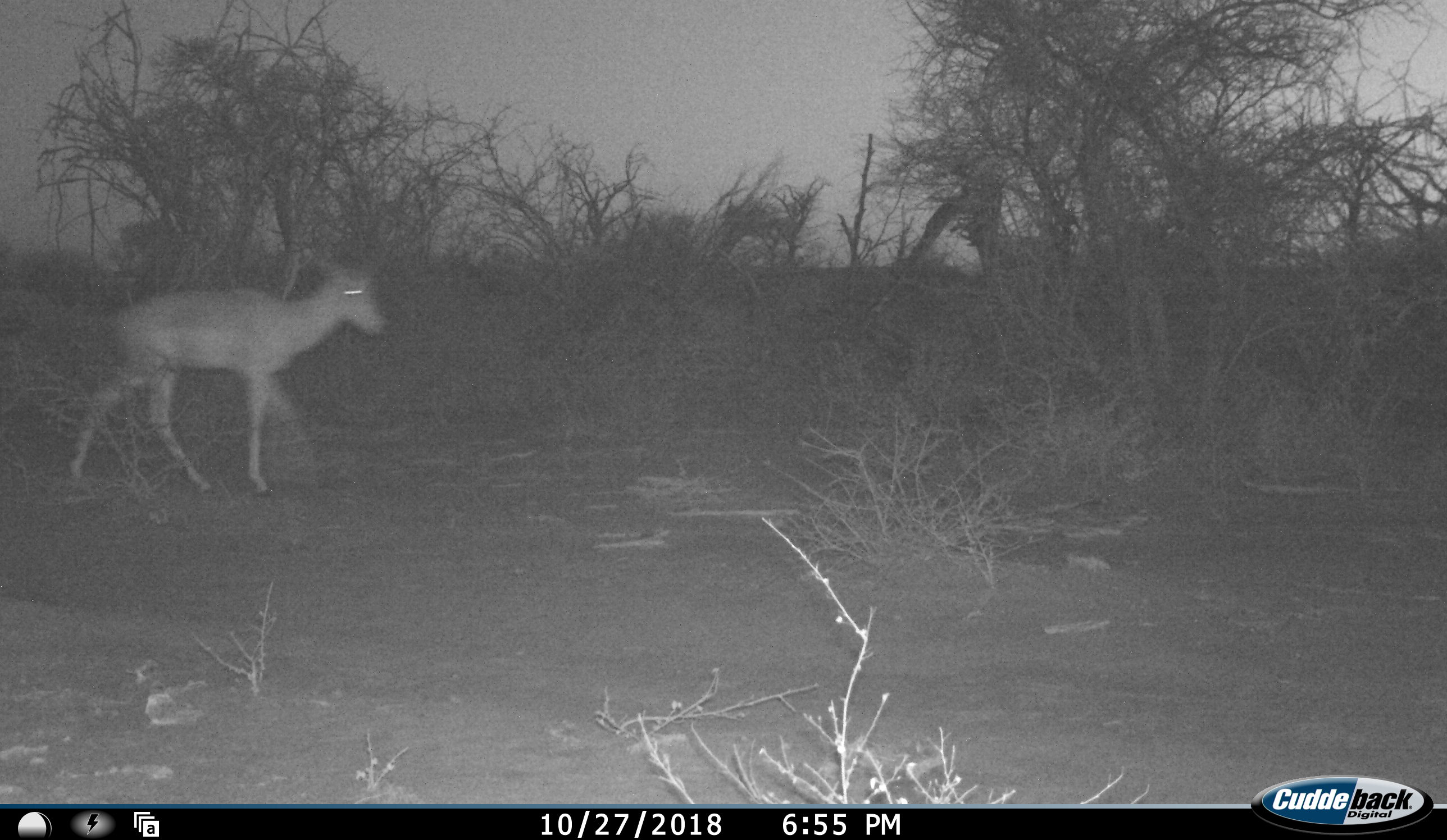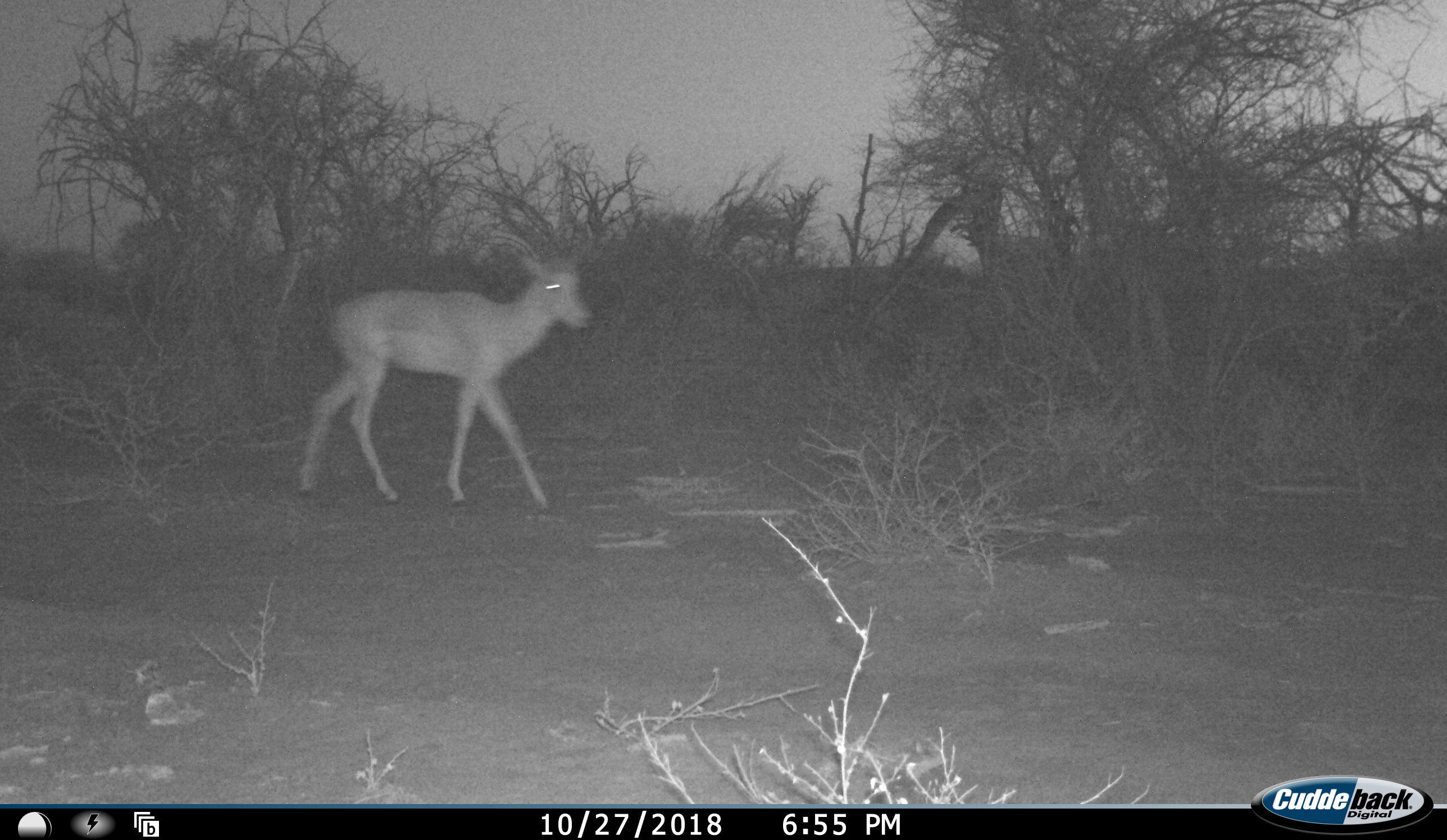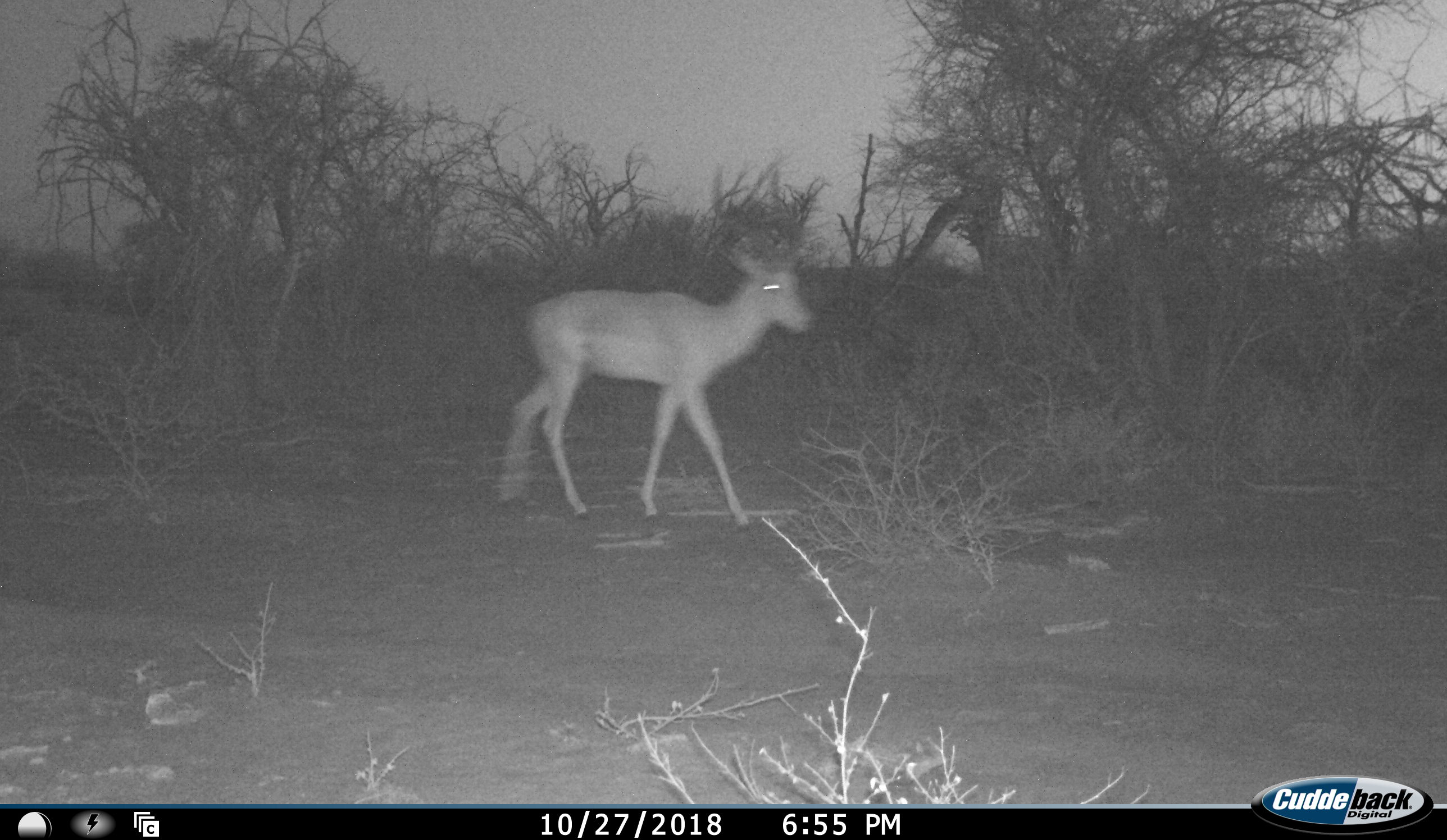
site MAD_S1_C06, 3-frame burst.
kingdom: Animalia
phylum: Chordata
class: Mammalia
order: Artiodactyla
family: Bovidae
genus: Aepyceros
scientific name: Aepyceros melampus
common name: impala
Impala (Aepyceros melampus), count 1. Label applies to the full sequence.